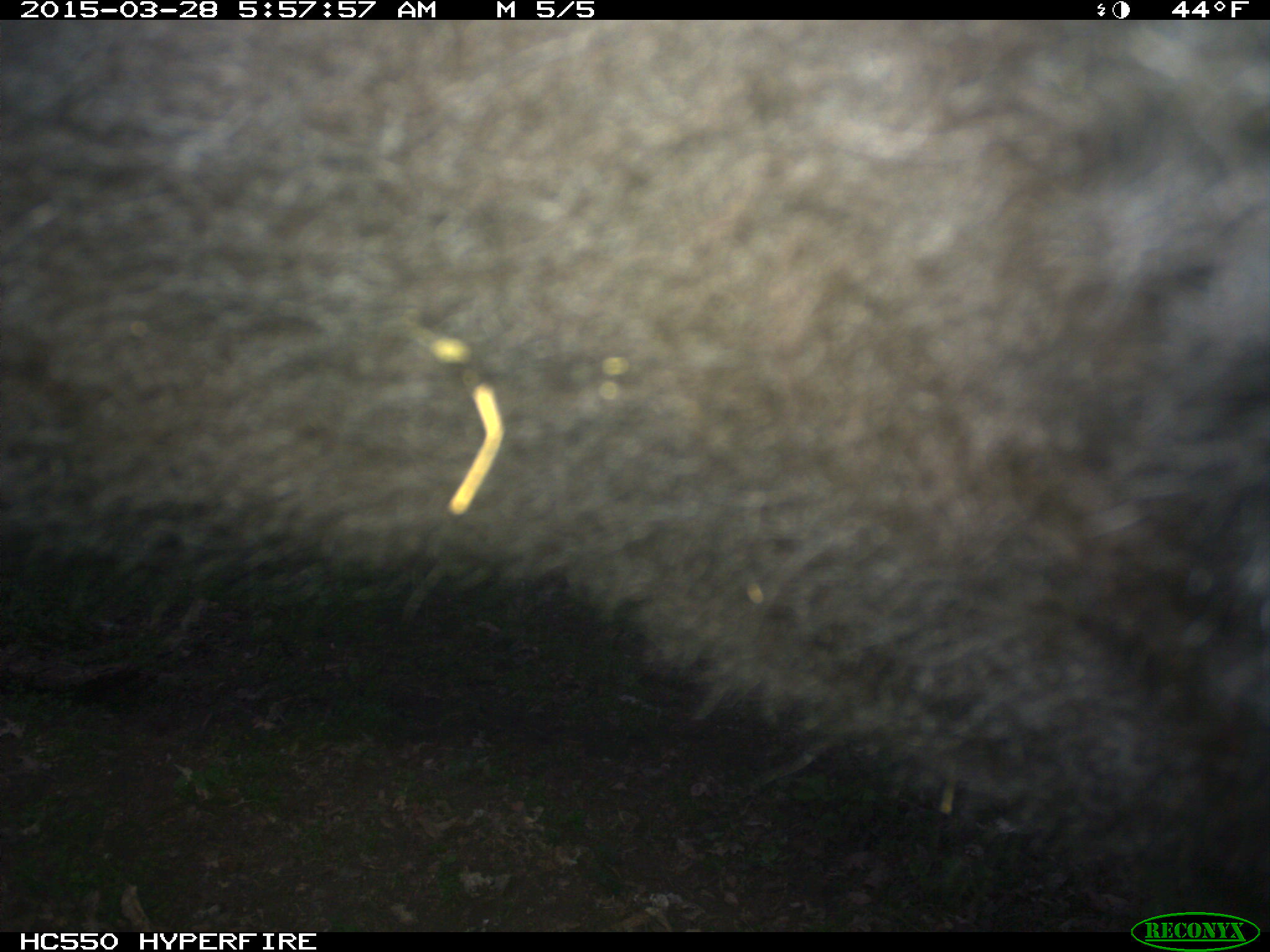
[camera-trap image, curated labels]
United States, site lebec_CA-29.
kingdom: Animalia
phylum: Chordata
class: Mammalia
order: Artiodactyla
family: Bovidae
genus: Bos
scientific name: Bos taurus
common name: domestic cow